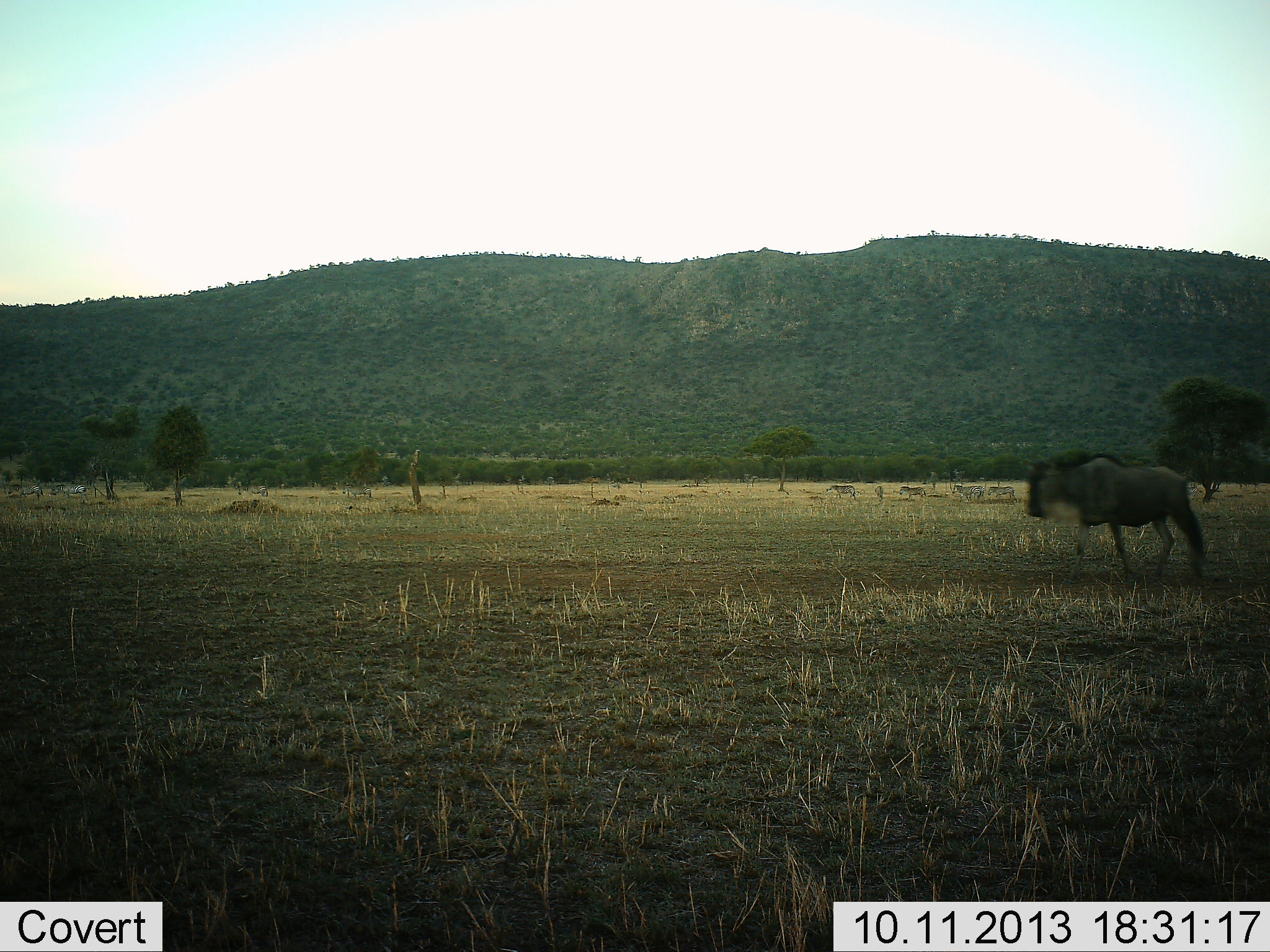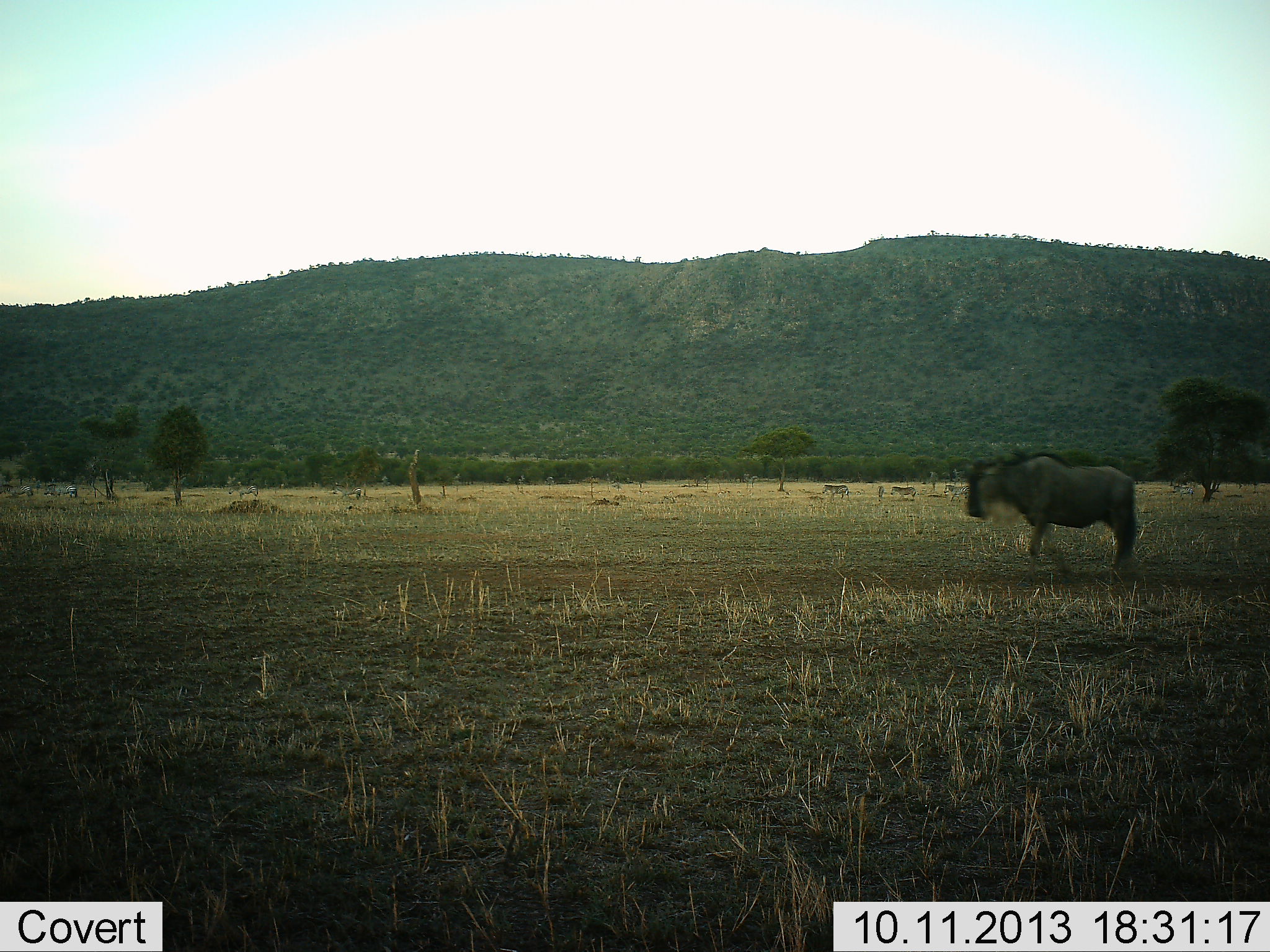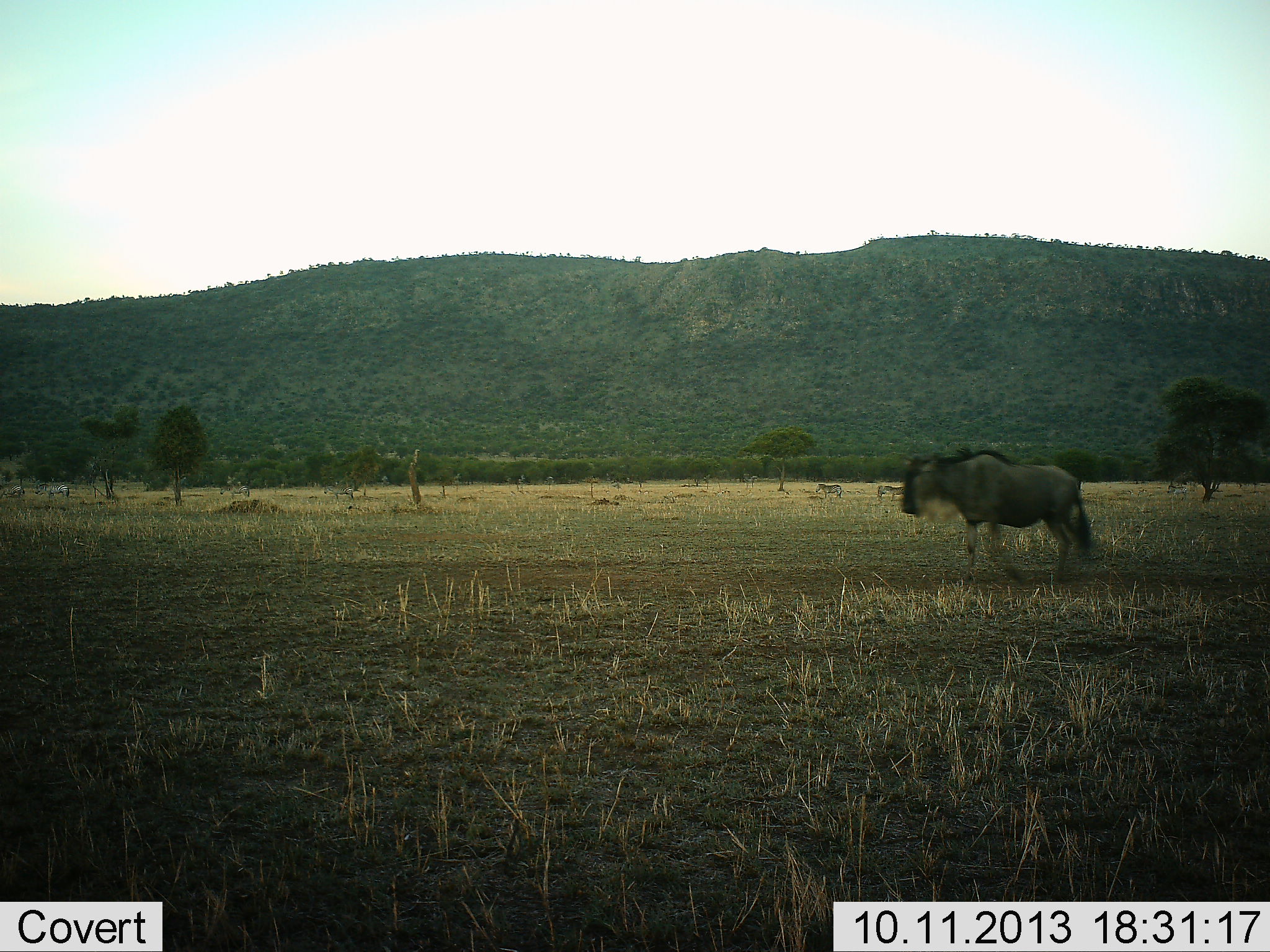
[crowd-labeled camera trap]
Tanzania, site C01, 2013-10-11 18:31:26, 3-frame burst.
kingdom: Animalia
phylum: Chordata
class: Mammalia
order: Artiodactyla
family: Bovidae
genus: Connochaetes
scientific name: Connochaetes taurinus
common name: blue wildebeest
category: wildebeest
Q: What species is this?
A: Wildebeest (blue wildebeest) (Connochaetes taurinus).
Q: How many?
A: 1.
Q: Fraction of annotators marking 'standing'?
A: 3%.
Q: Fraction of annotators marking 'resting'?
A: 0%.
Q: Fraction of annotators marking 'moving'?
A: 97%.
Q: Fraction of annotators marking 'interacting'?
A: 0%.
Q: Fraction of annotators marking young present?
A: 0%.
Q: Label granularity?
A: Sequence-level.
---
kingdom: Animalia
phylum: Chordata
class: Mammalia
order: Perissodactyla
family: Equidae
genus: Equus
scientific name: Equus quagga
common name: plains zebra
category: zebra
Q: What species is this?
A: Zebra (plains zebra) (Equus quagga).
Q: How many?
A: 8.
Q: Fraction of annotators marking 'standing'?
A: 0%.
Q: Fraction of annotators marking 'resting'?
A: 0%.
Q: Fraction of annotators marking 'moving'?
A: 100%.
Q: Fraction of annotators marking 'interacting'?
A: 0%.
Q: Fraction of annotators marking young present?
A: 0%.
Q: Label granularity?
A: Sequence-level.